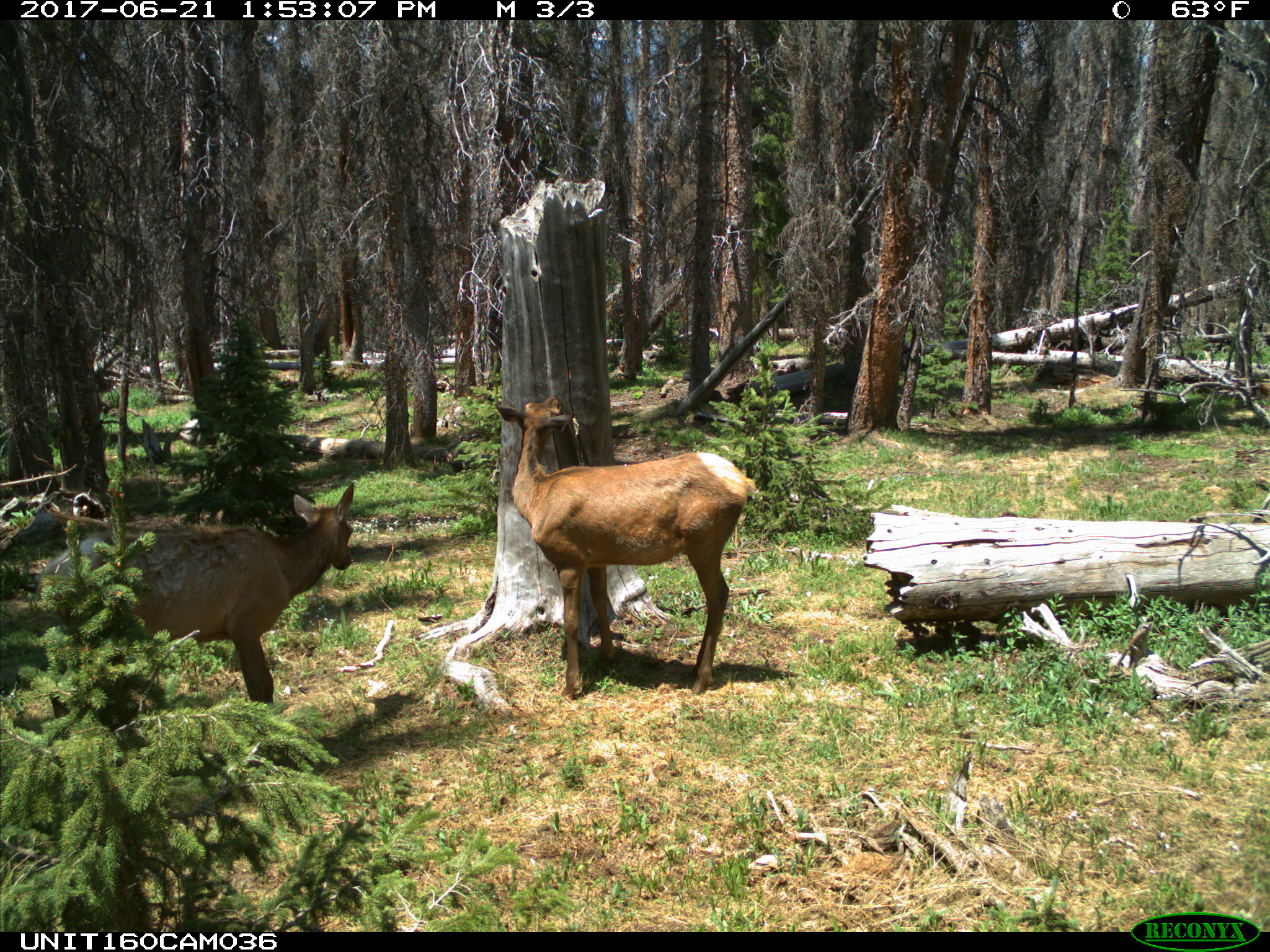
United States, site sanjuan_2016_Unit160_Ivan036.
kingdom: Animalia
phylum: Chordata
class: Mammalia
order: Artiodactyla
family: Cervidae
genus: Cervus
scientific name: Cervus elaphus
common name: red deer